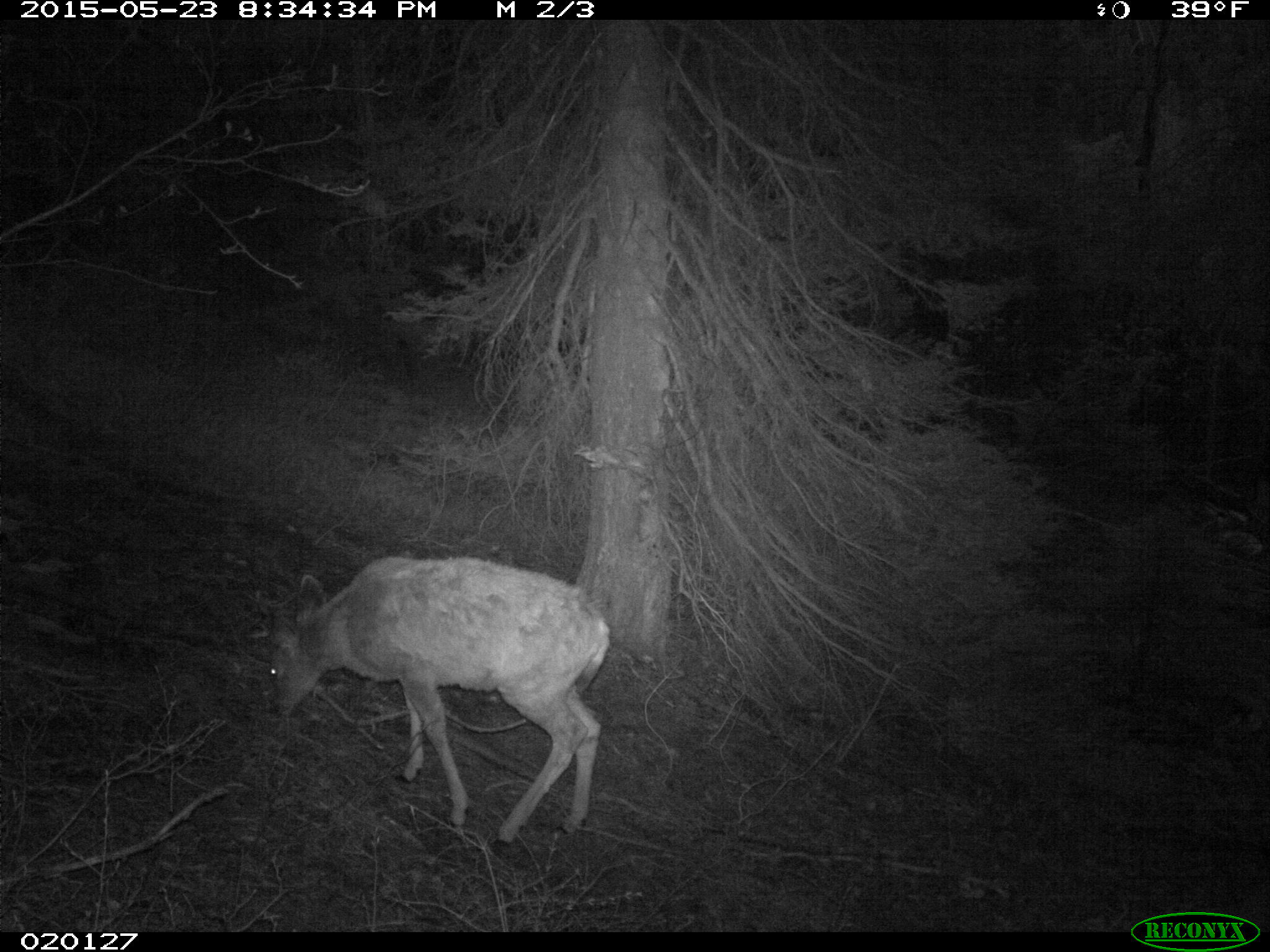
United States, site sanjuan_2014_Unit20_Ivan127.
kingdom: Animalia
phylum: Chordata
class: Mammalia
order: Artiodactyla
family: Cervidae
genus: Odocoileus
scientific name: Odocoileus hemionus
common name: mule deer